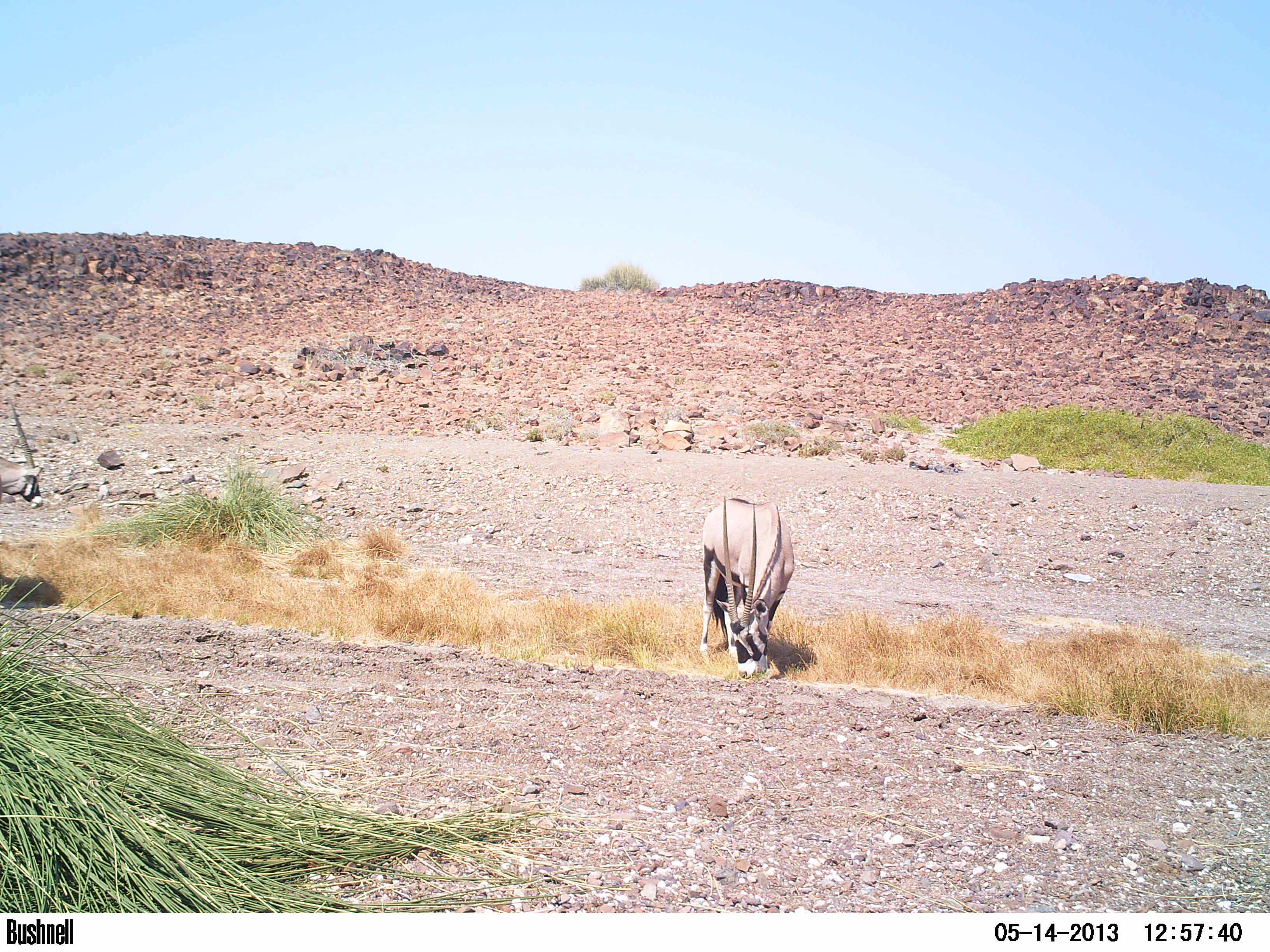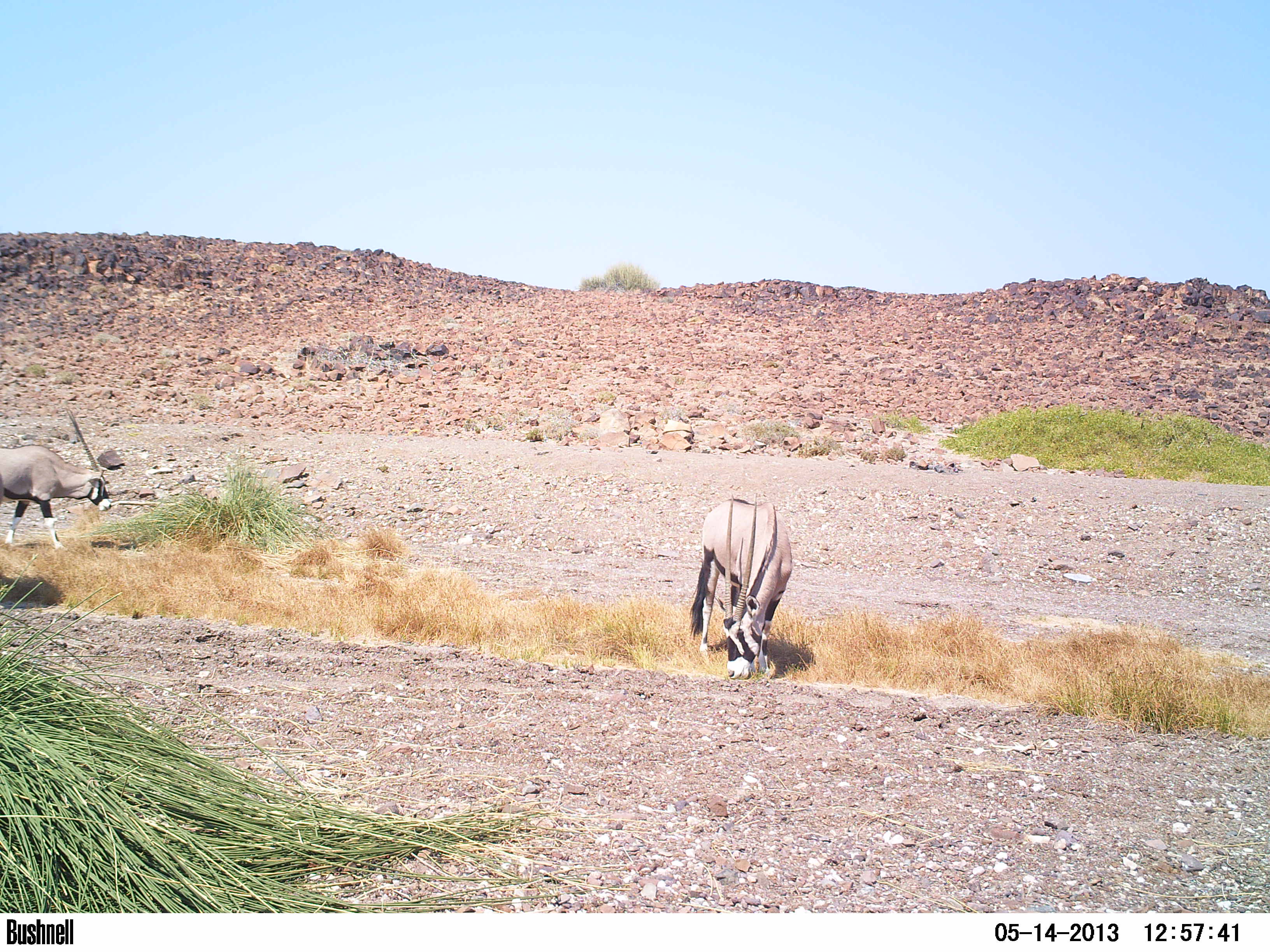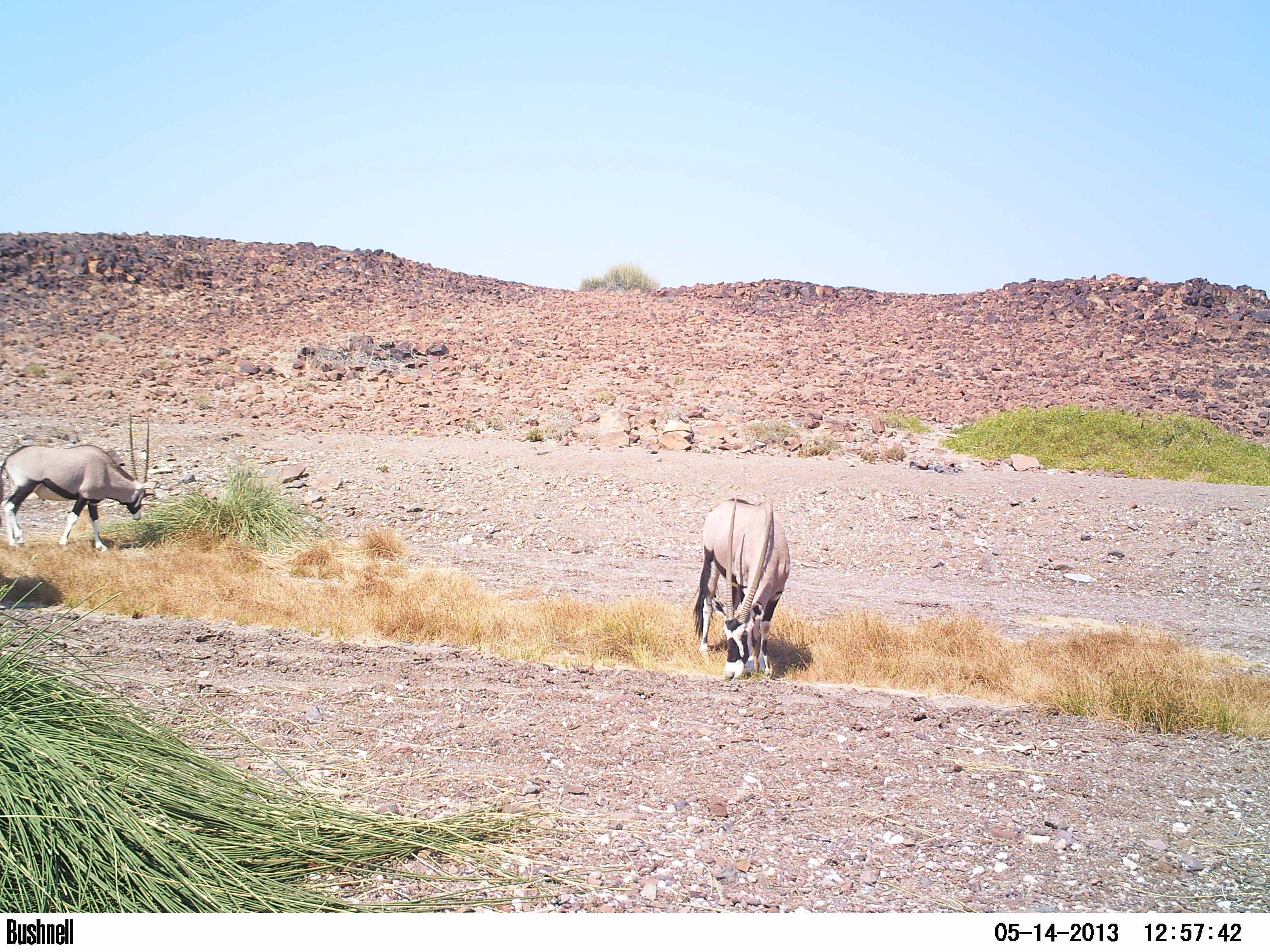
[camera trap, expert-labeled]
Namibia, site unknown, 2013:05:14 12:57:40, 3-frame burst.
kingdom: Animalia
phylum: Chordata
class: Mammalia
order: Artiodactyla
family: Bovidae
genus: Oryx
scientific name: Oryx gazella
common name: gemsbok